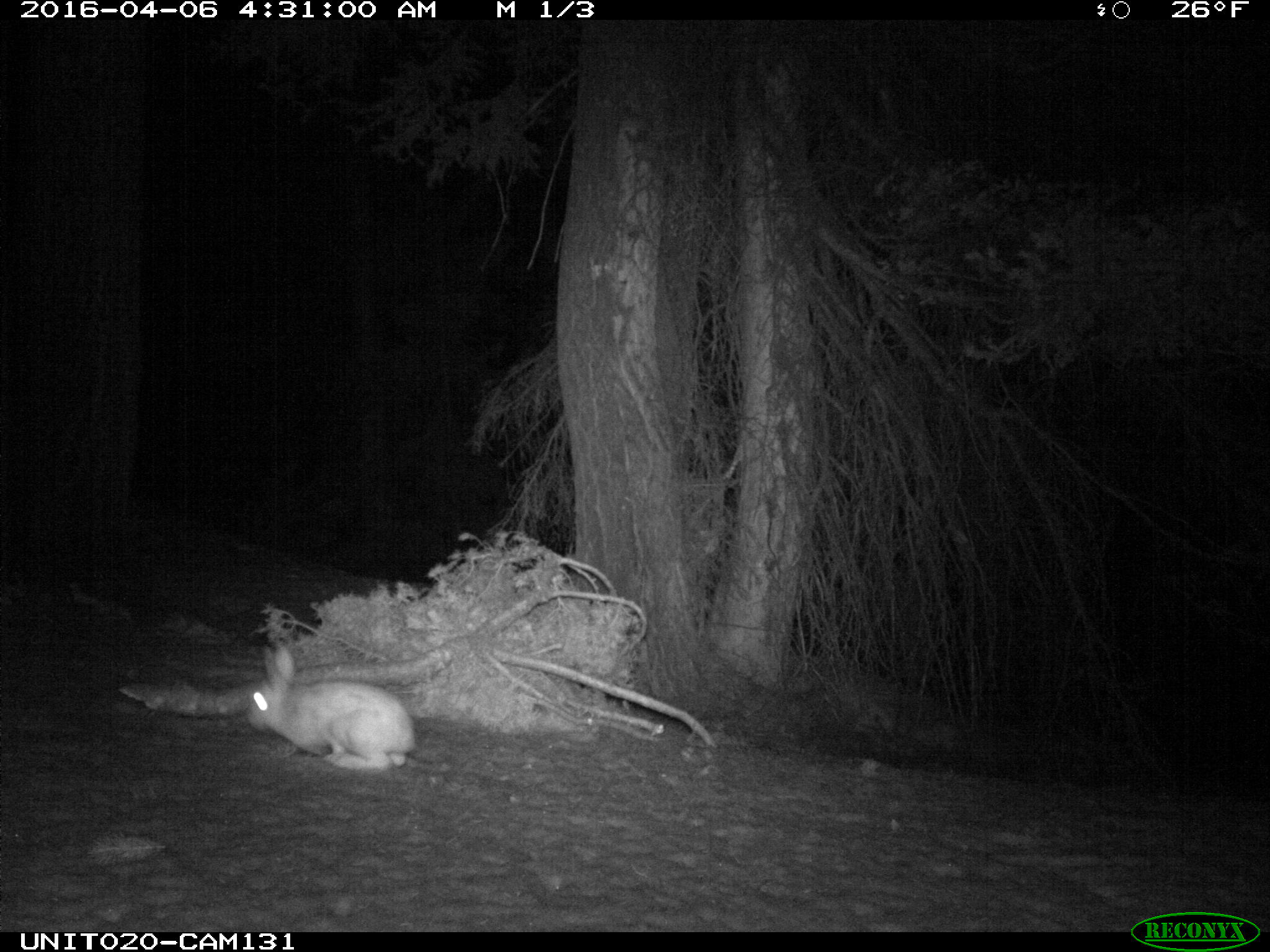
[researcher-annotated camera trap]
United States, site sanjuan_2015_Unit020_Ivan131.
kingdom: Animalia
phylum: Chordata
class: Mammalia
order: Lagomorpha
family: Leporidae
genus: Lepus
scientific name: Lepus americanus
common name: snowshoe hare